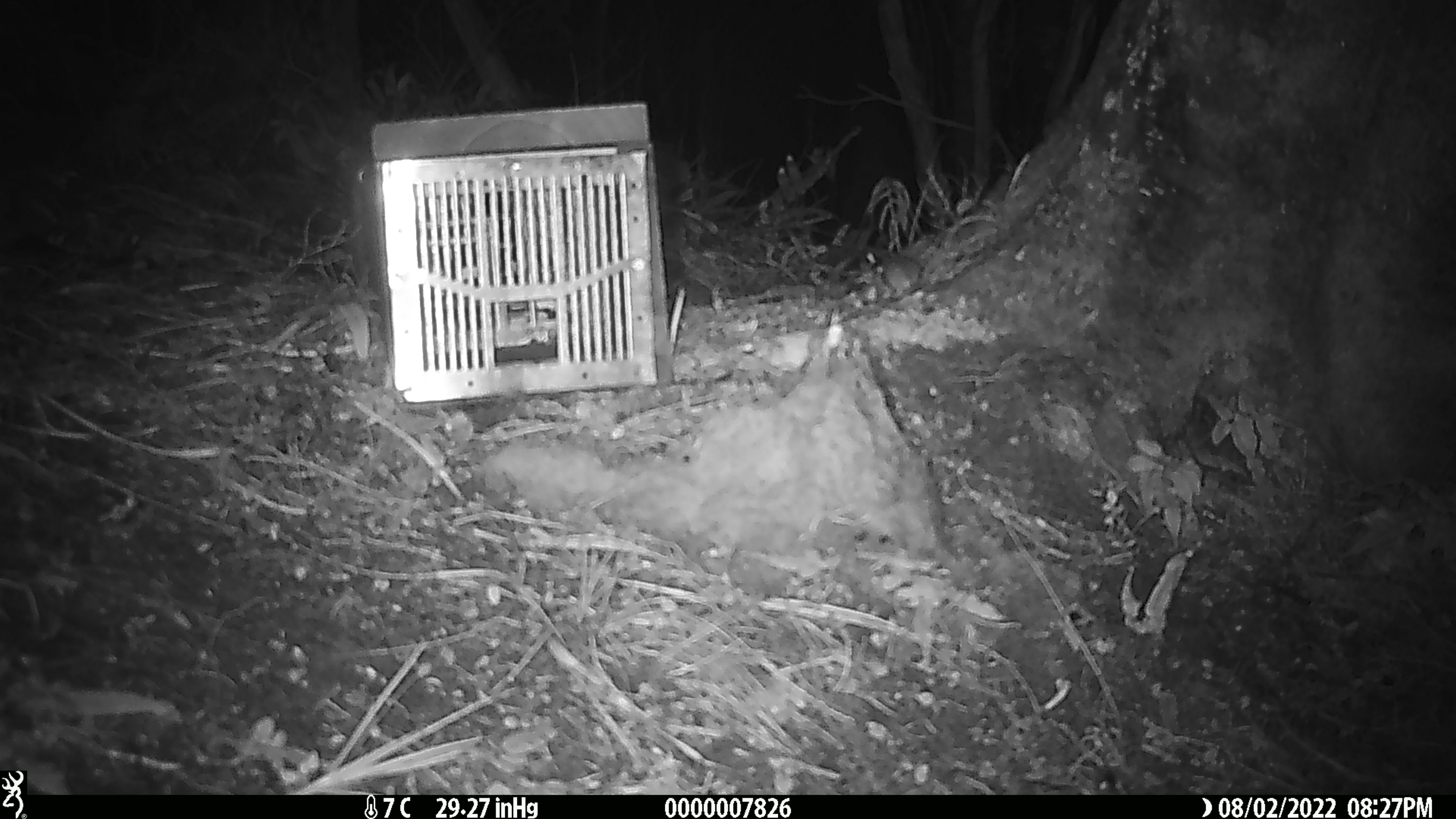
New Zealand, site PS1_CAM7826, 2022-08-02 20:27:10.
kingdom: Animalia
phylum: Chordata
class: Mammalia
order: Rodentia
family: Muridae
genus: Mus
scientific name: Mus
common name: mouse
Mouse (Mus).